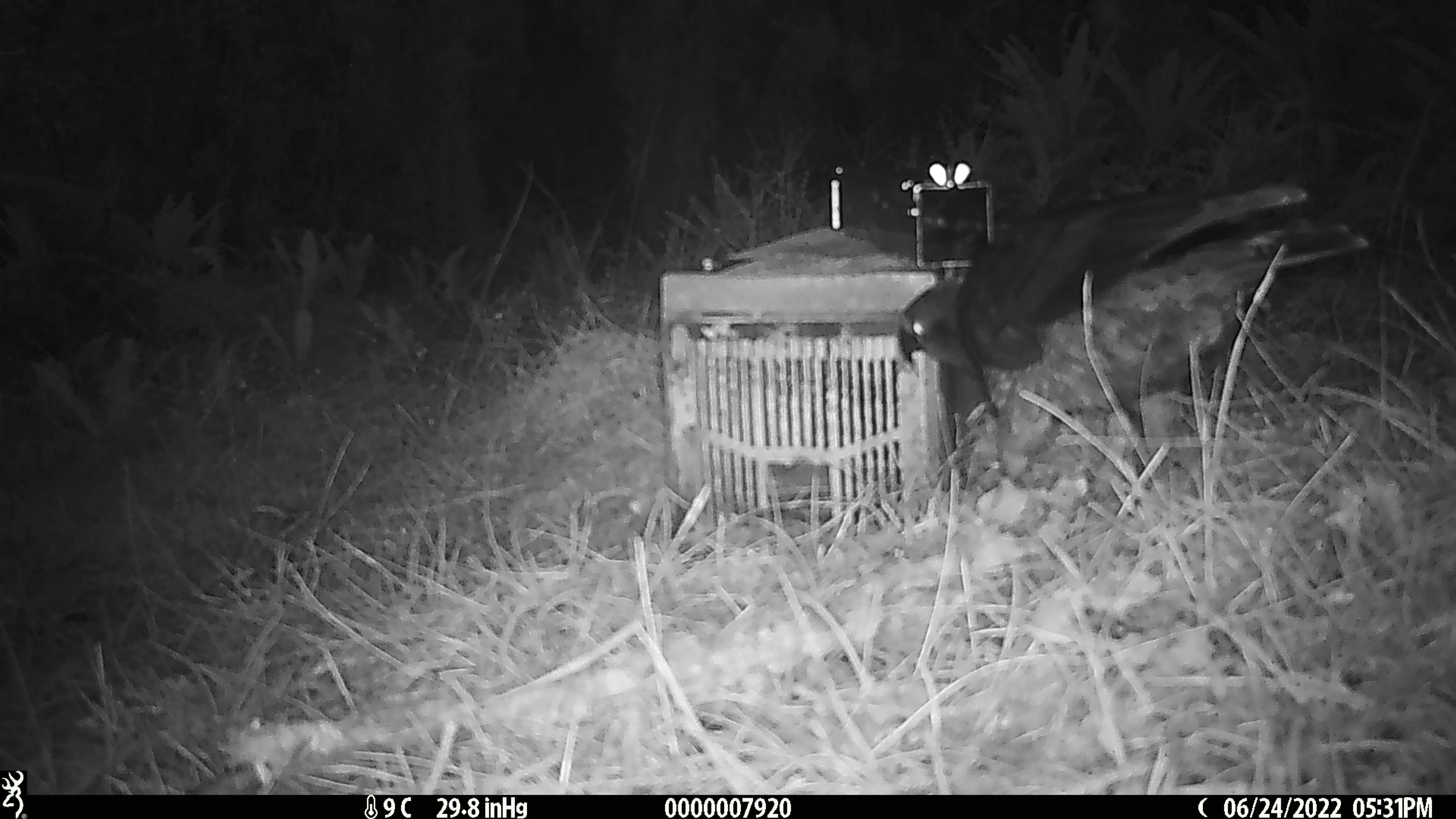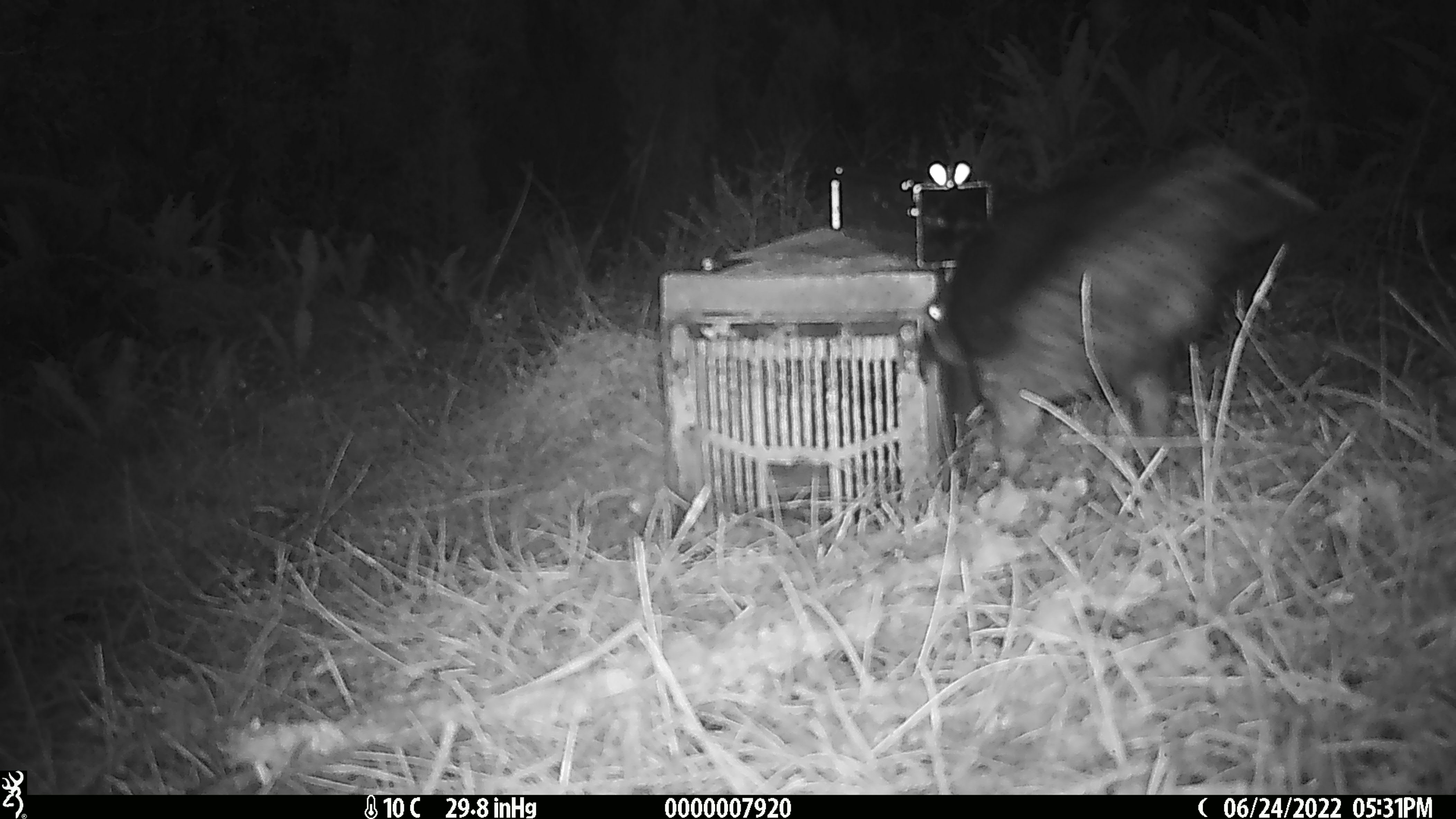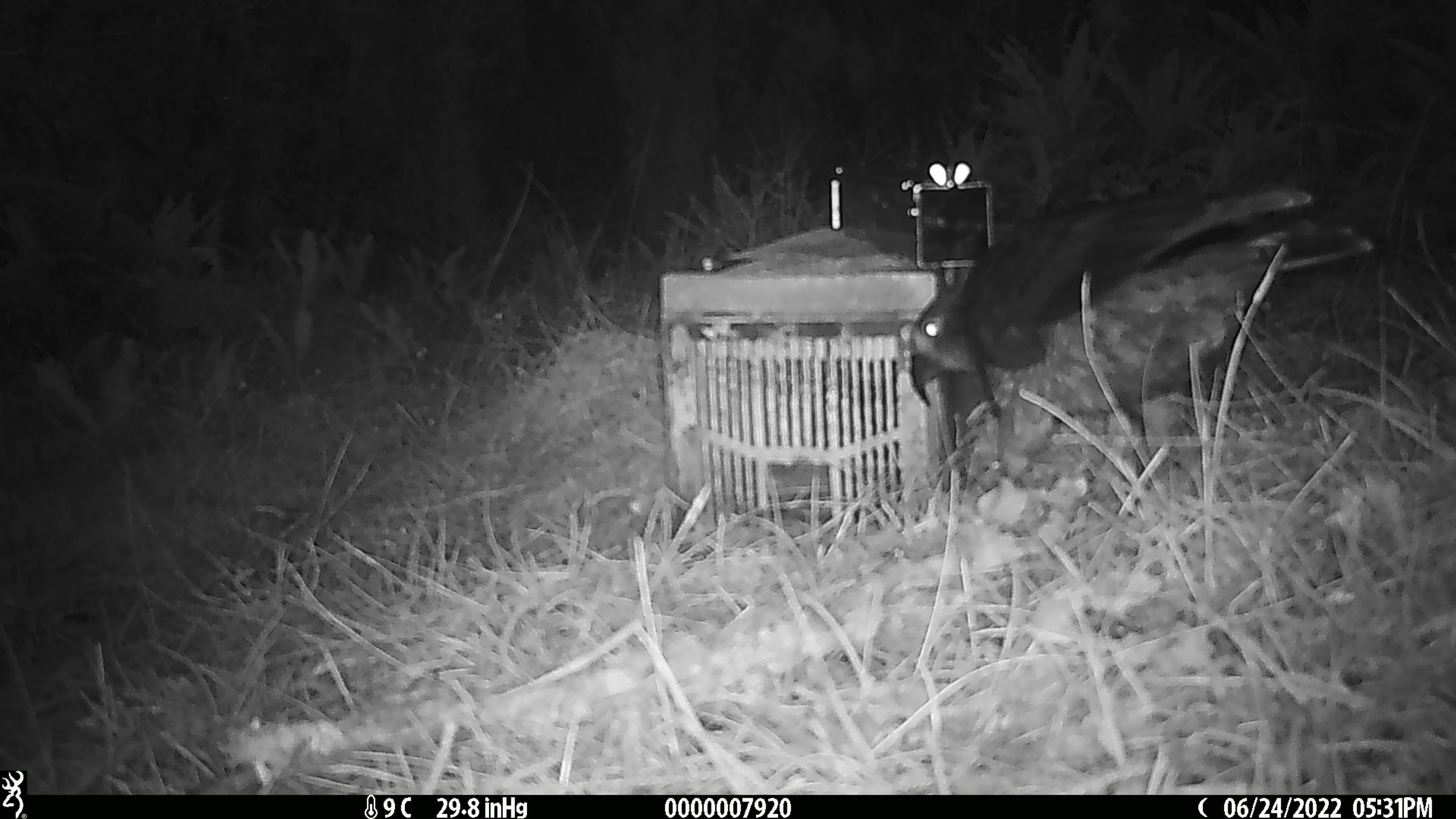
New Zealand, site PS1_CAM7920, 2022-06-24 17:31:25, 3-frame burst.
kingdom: Animalia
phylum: Chordata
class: Aves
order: Psittaciformes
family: Strigopidae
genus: Nestor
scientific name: Nestor notabilis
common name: kea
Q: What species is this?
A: Kea (Nestor notabilis).